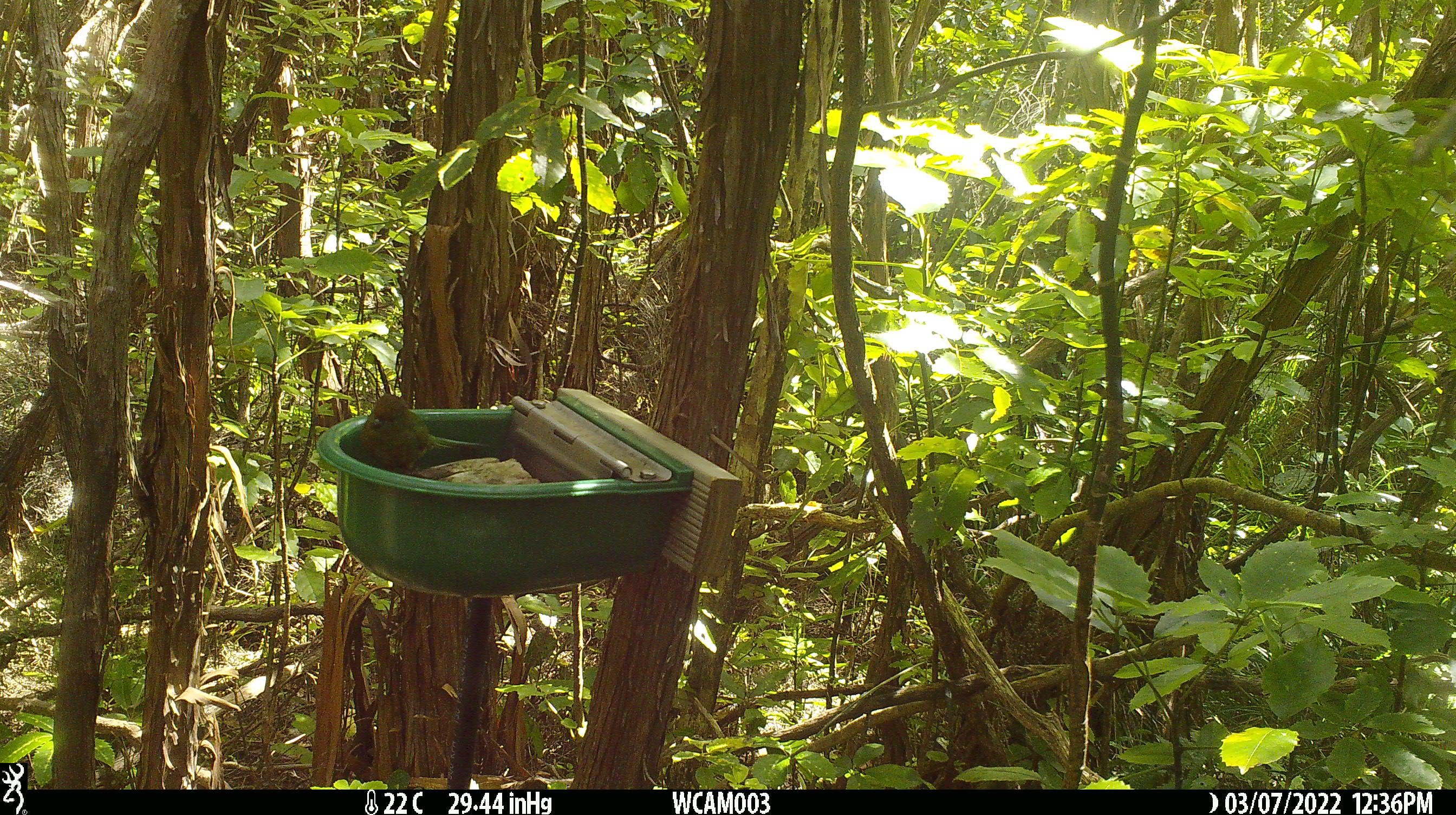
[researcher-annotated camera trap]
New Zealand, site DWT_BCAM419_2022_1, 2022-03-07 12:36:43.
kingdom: Animalia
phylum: Chordata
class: Aves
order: Psittaciformes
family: Psittaculidae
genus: Cyanoramphus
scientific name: Cyanoramphus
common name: parakeet